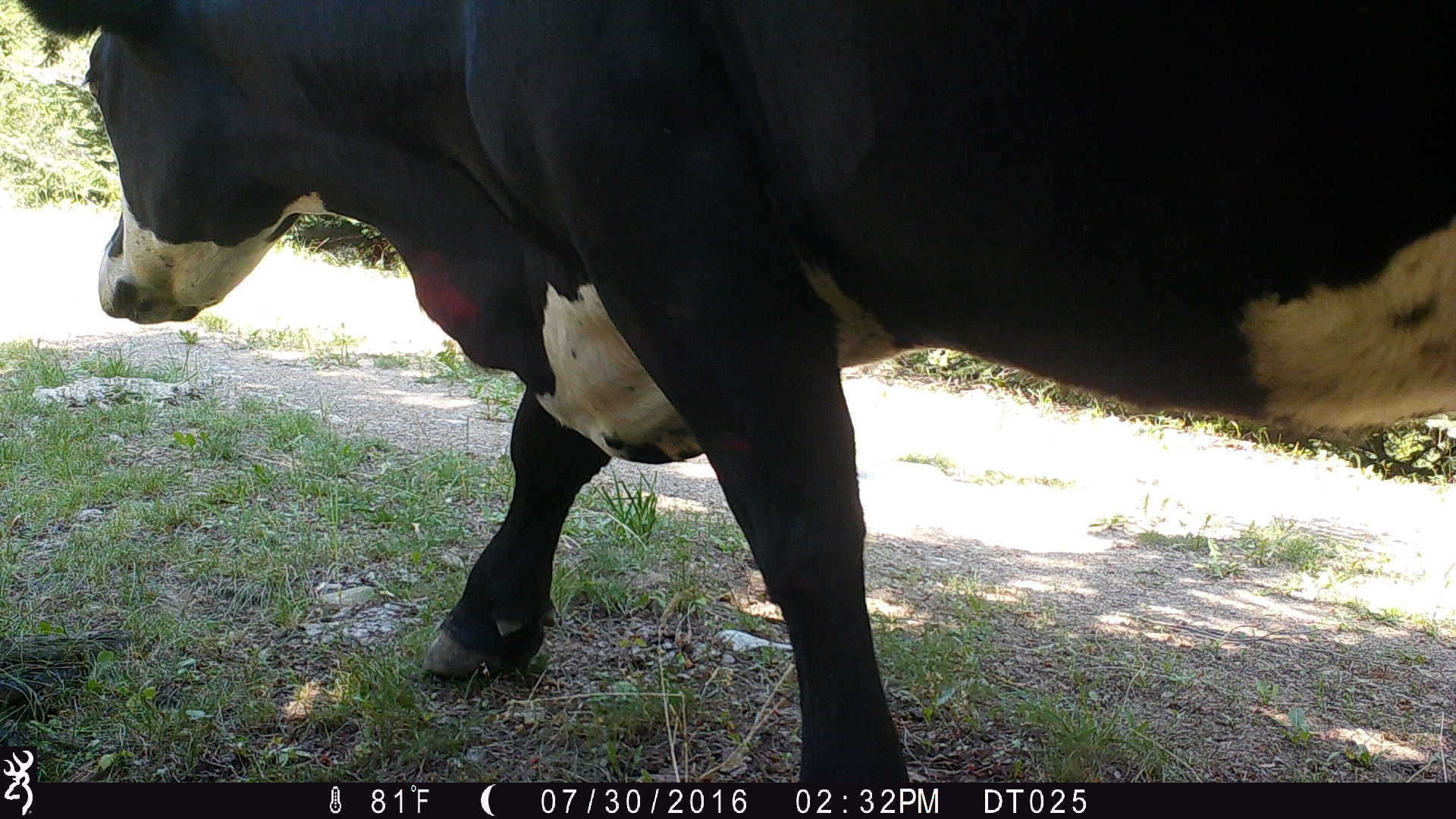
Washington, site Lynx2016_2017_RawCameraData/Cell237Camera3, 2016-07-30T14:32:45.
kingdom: Animalia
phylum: Chordata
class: Mammalia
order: Artiodactyla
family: Bovidae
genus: Bos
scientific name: Bos taurus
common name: domestic cattle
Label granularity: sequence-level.